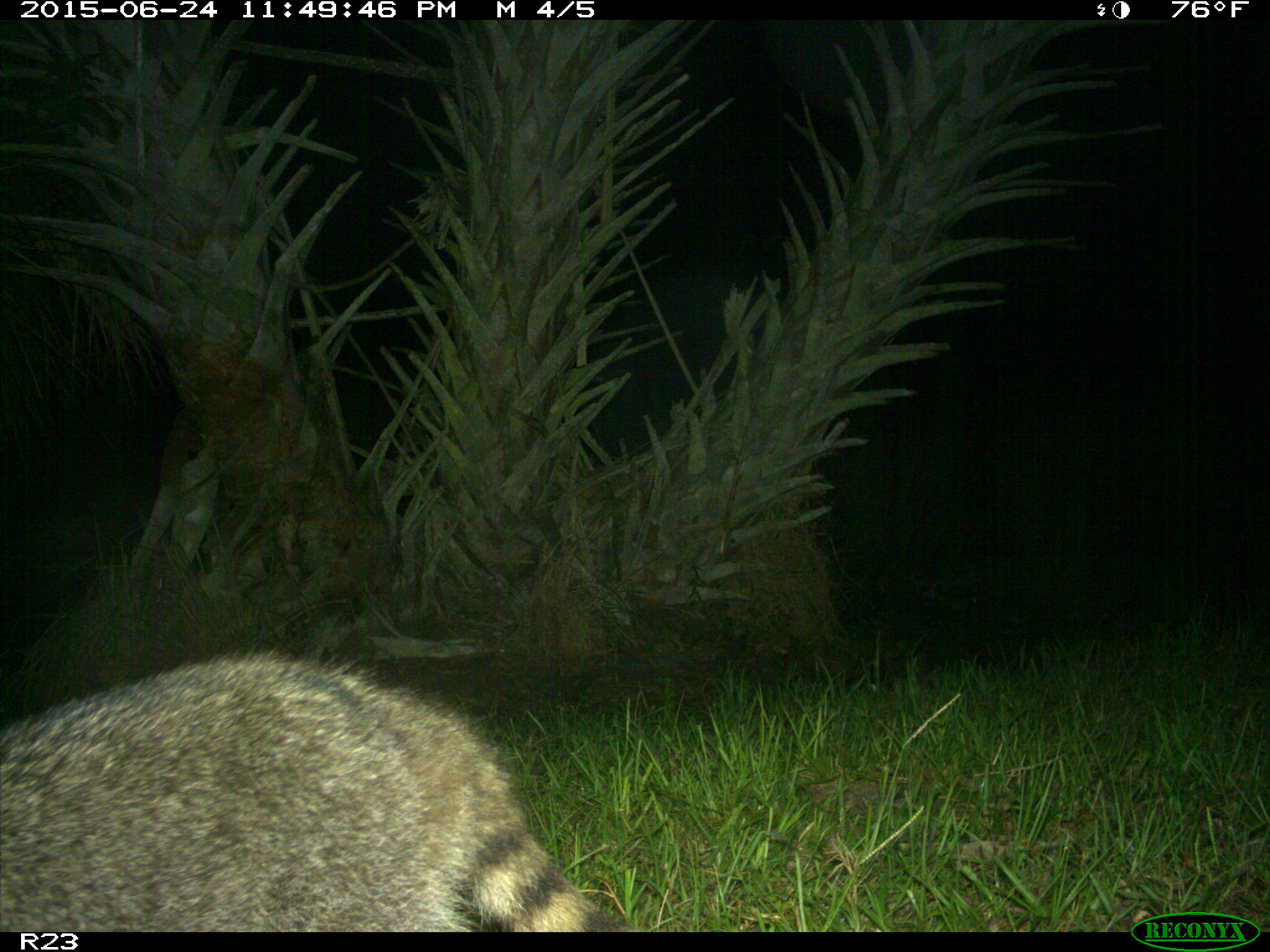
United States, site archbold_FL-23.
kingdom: Animalia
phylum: Chordata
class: Mammalia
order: Artiodactyla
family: Bovidae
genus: Bos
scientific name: Bos taurus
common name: domestic cow